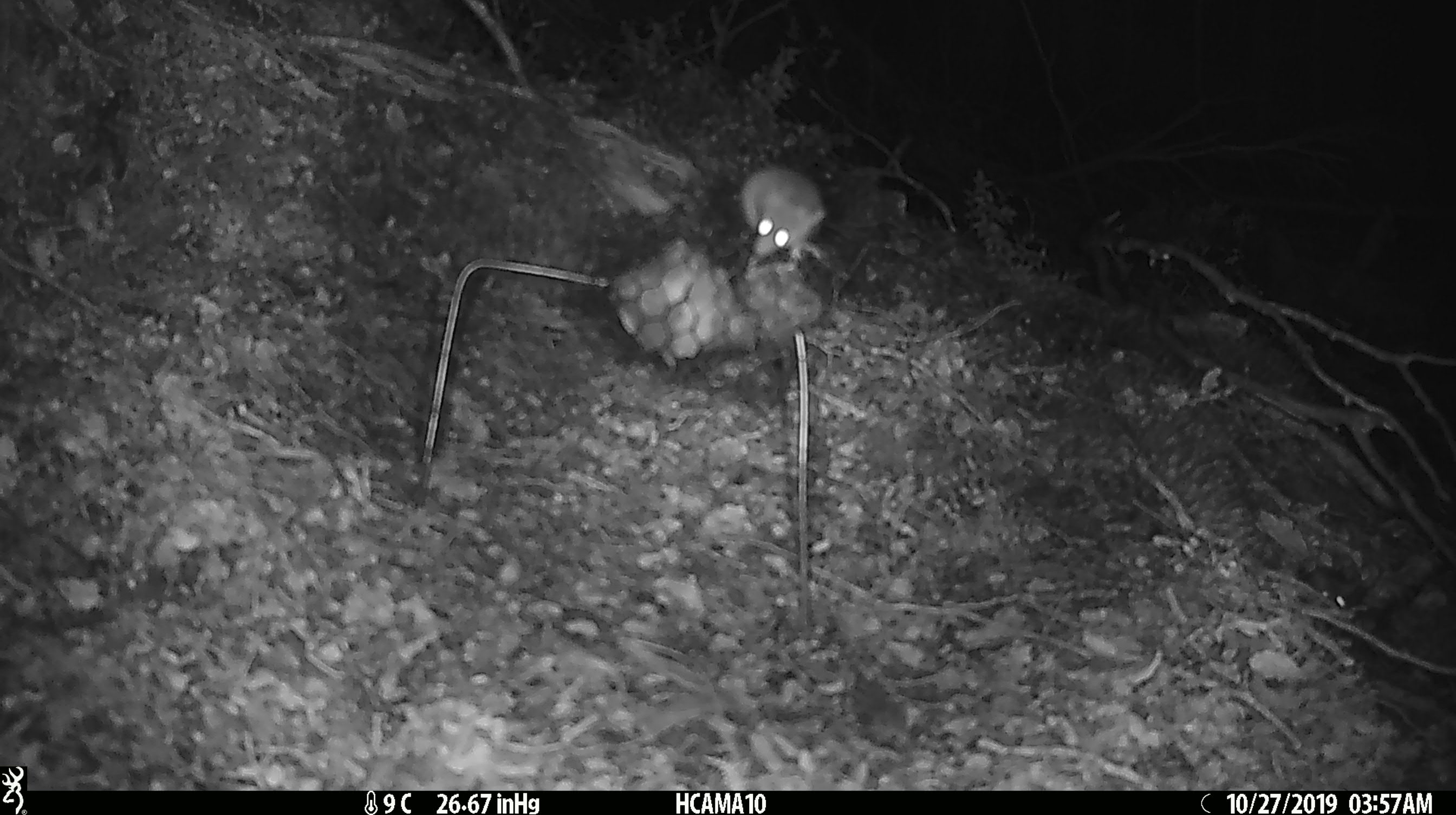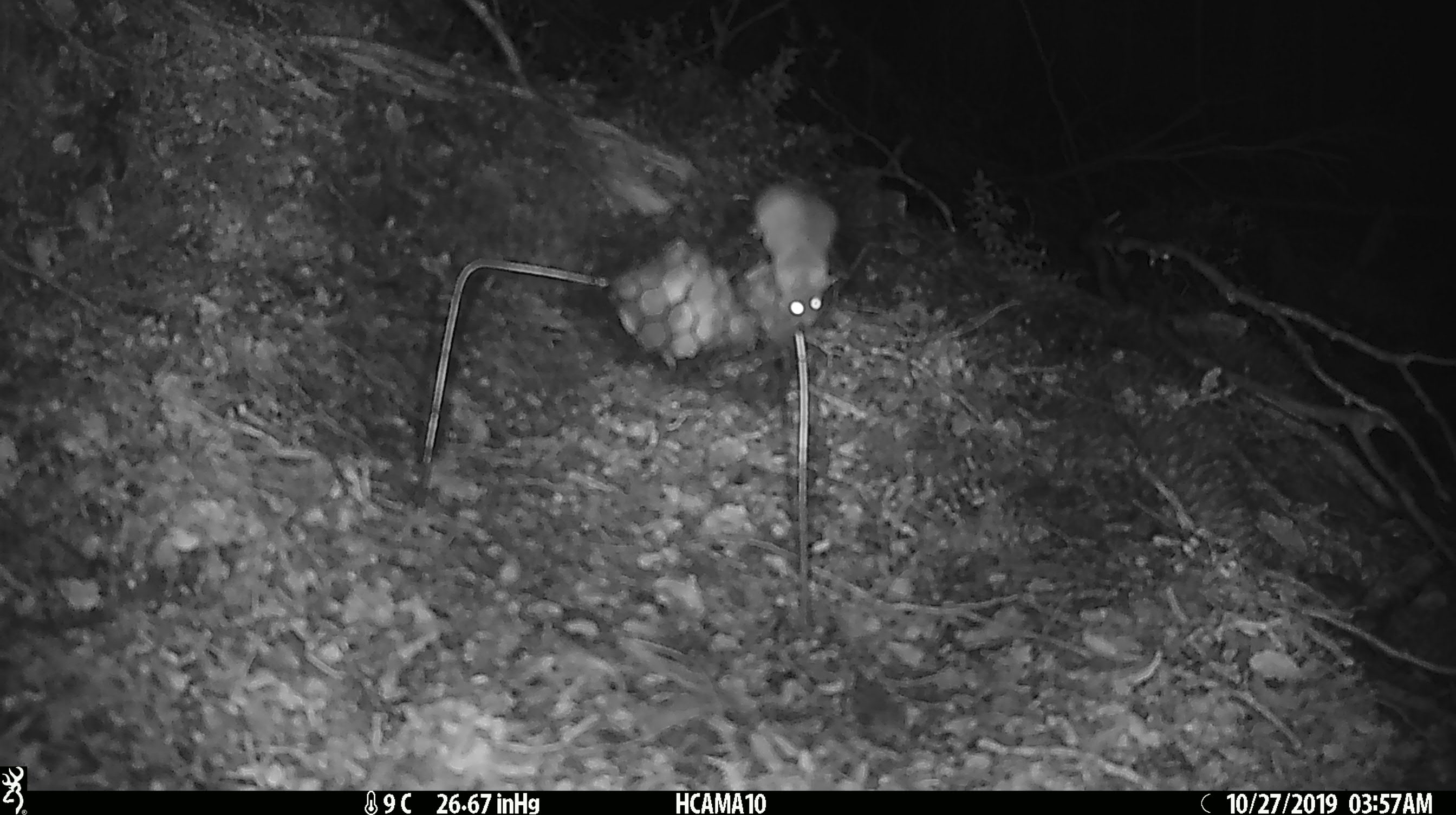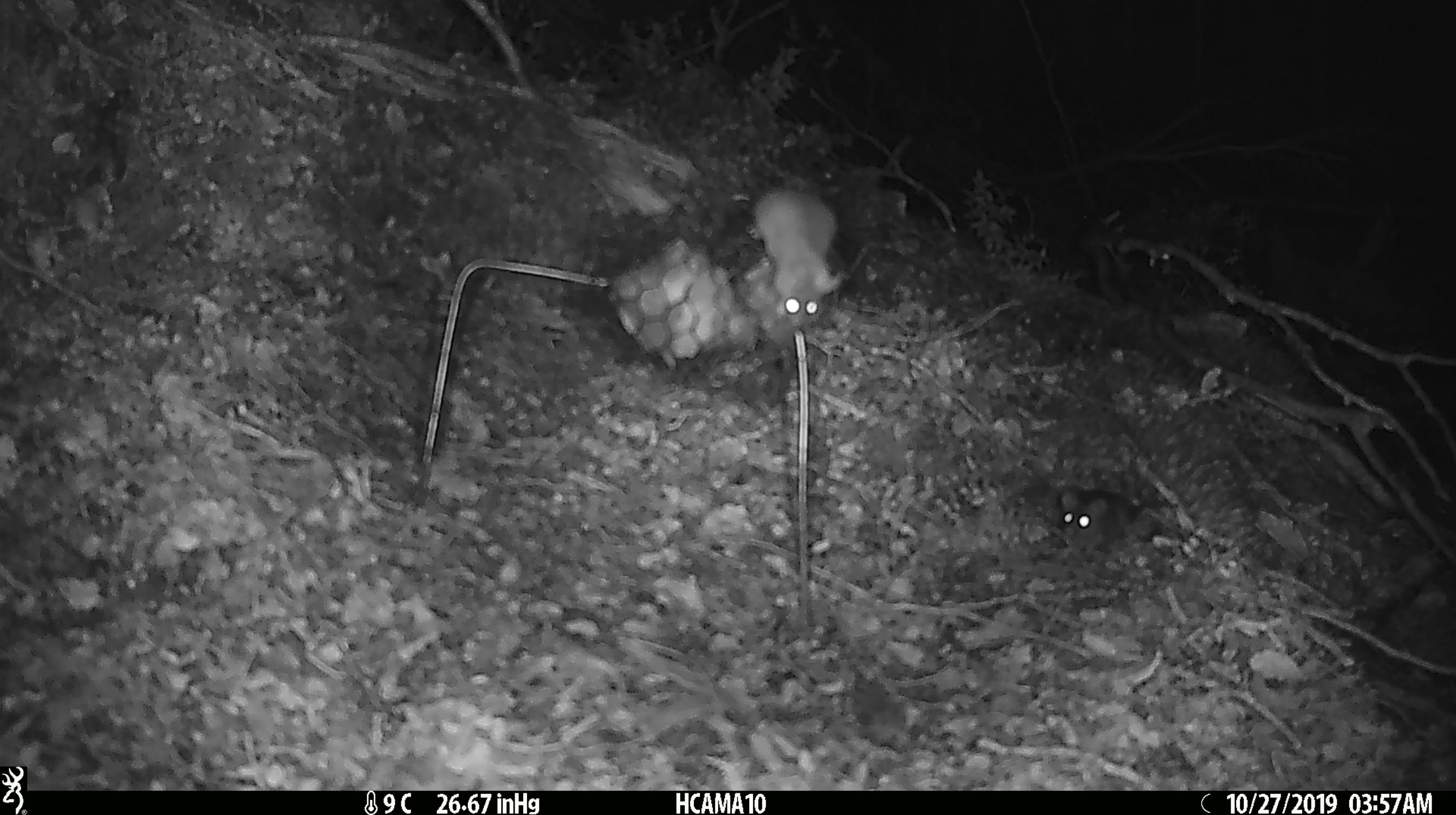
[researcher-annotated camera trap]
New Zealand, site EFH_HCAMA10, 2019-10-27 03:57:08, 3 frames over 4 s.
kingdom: Animalia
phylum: Chordata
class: Mammalia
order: Rodentia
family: Muridae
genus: Mus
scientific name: Mus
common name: mouse